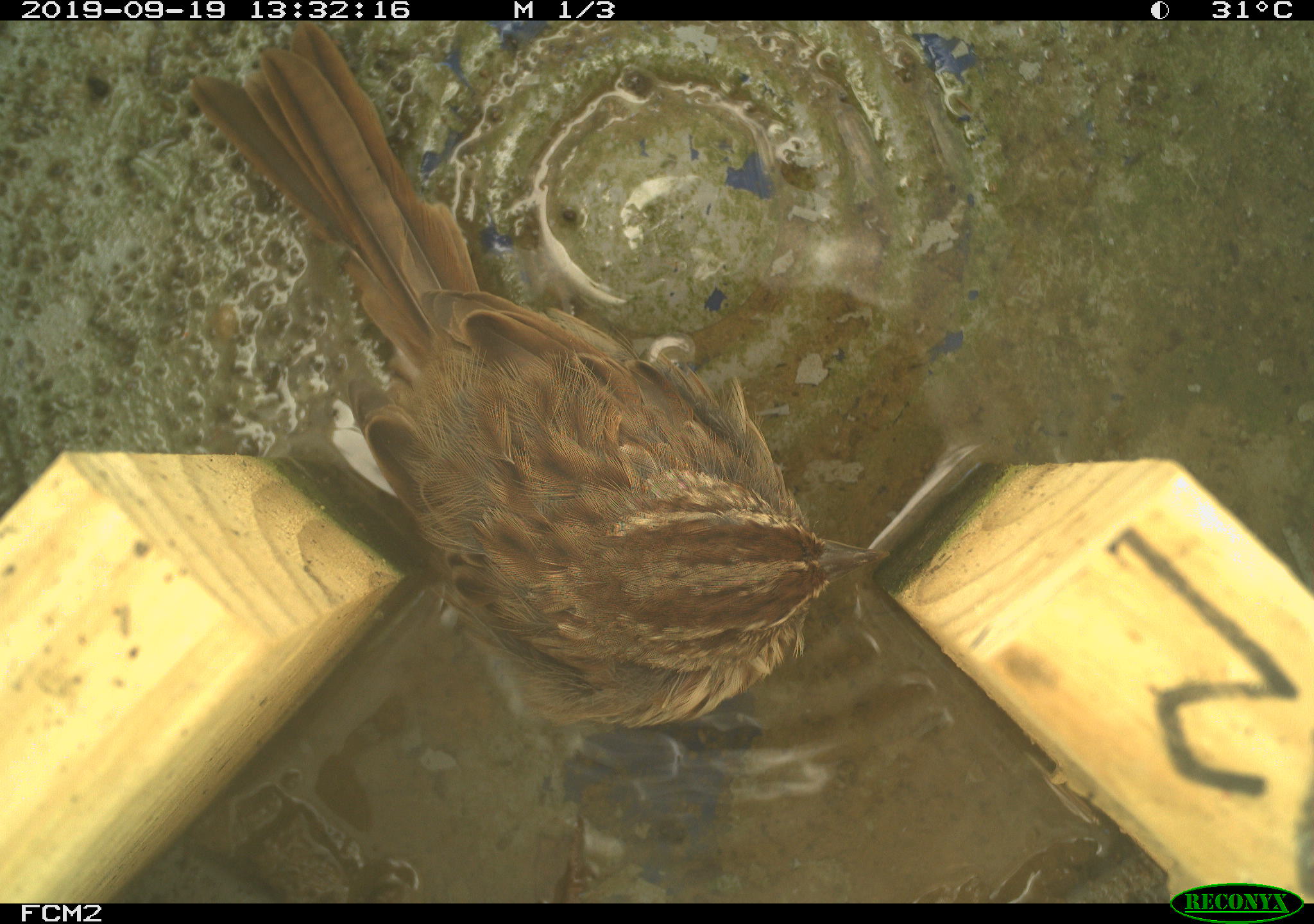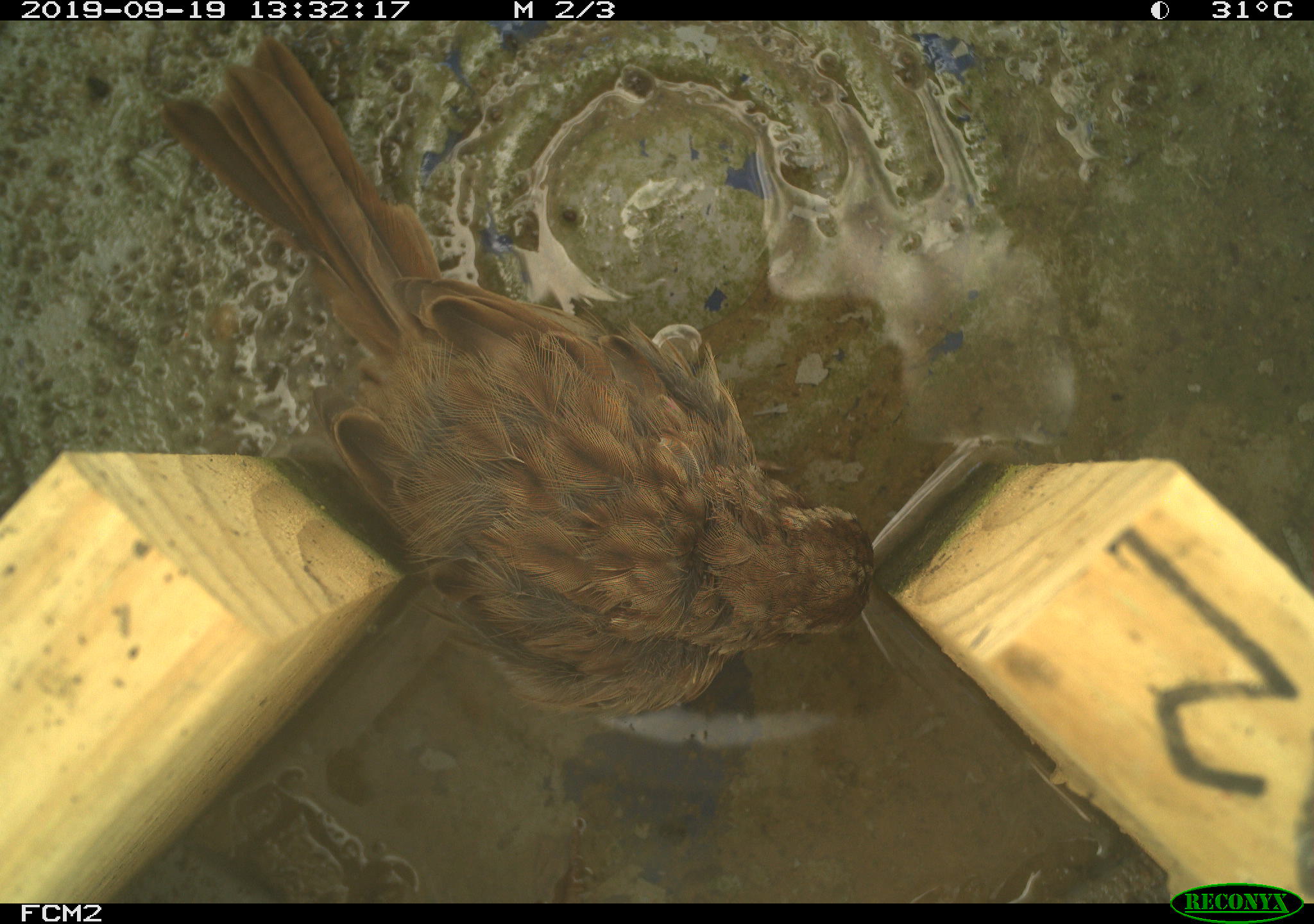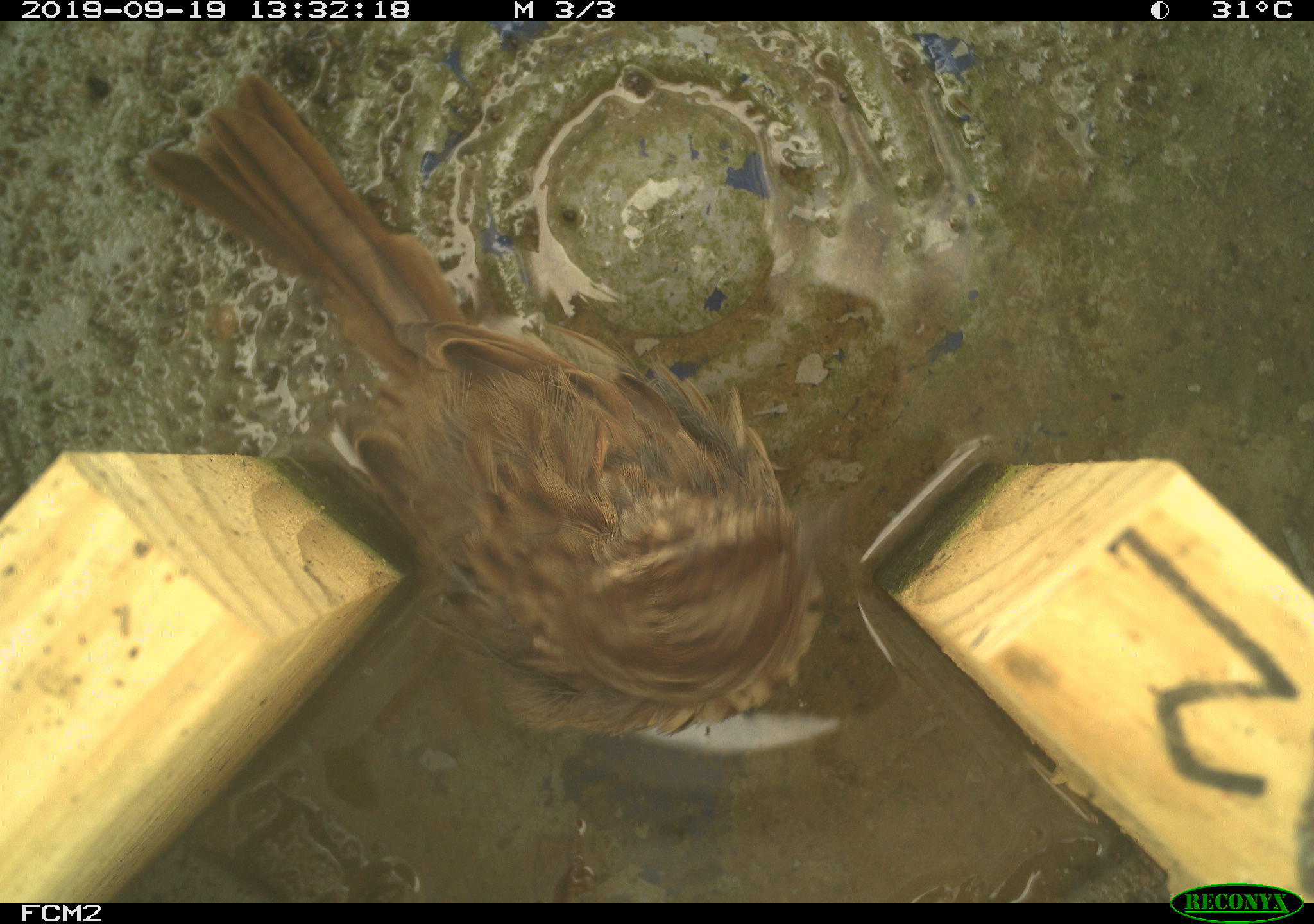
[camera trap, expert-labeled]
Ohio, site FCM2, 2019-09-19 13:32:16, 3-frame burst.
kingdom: Animalia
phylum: Chordata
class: Aves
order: Passeriformes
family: Passerellidae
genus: Melospiza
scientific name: Melospiza melodia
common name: song sparrow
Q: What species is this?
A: Song sparrow (Melospiza melodia).